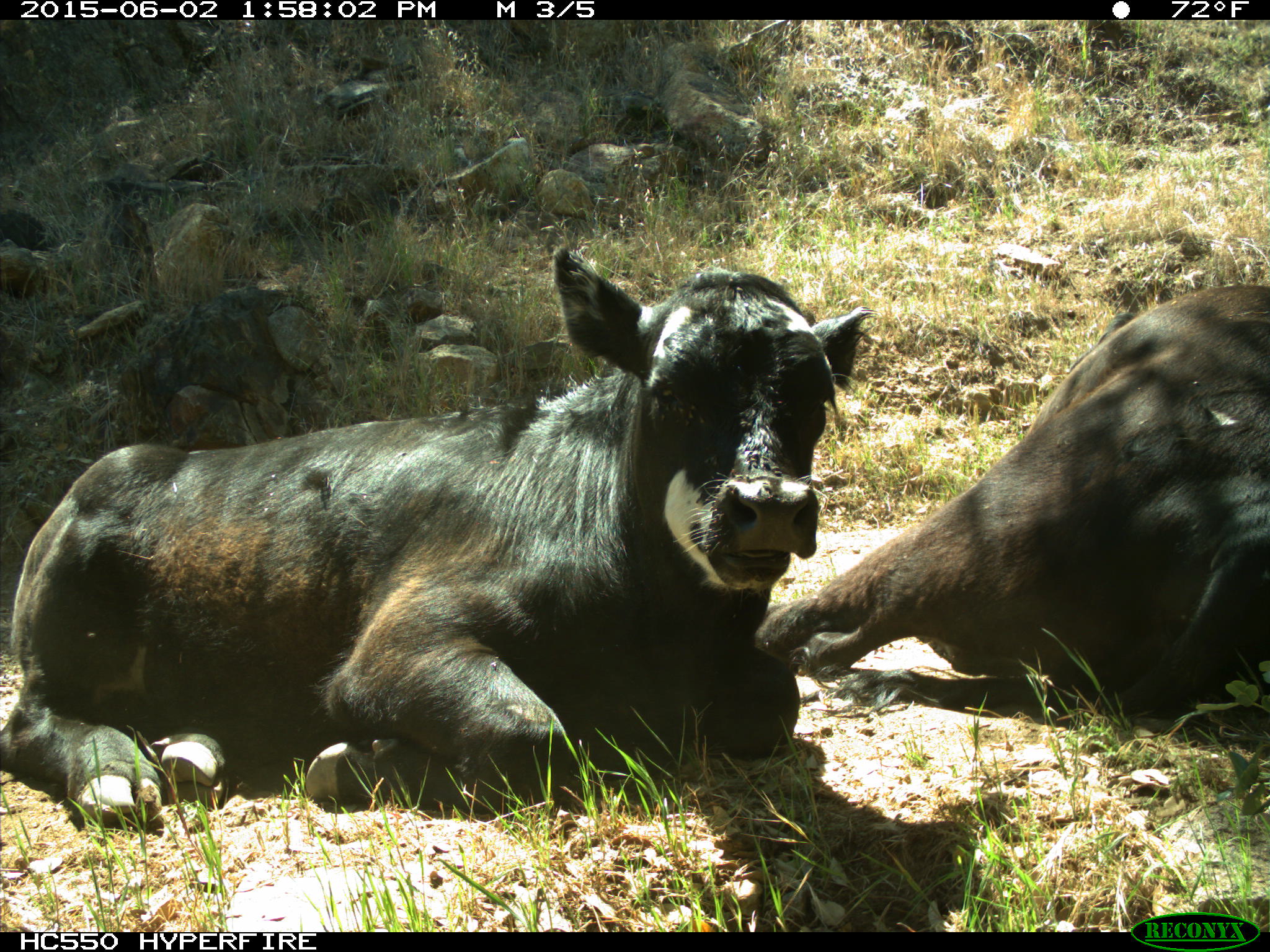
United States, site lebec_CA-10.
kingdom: Animalia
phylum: Chordata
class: Mammalia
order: Artiodactyla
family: Bovidae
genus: Bos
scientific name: Bos taurus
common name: domestic cow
Bos taurus (domestic cow).